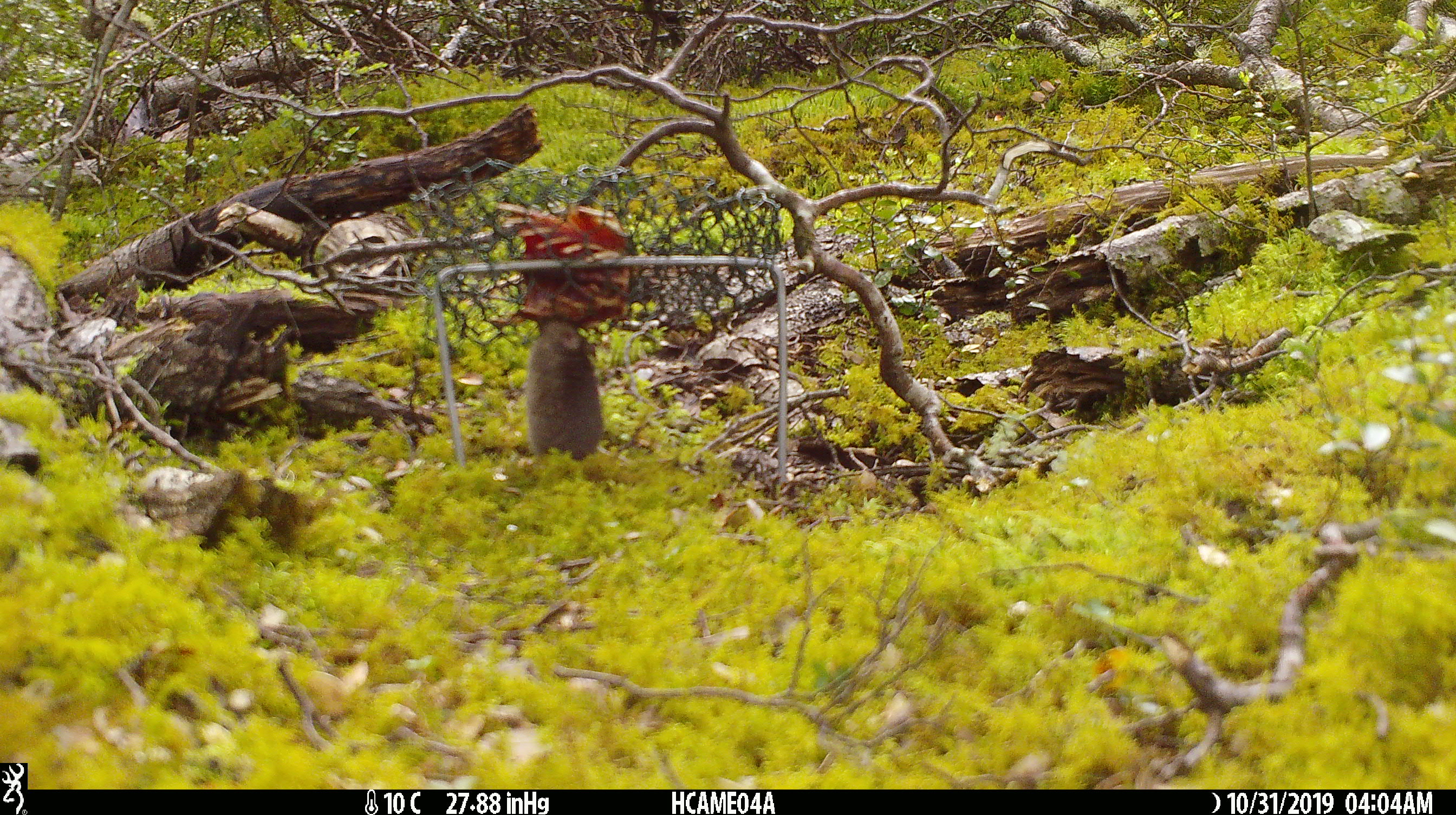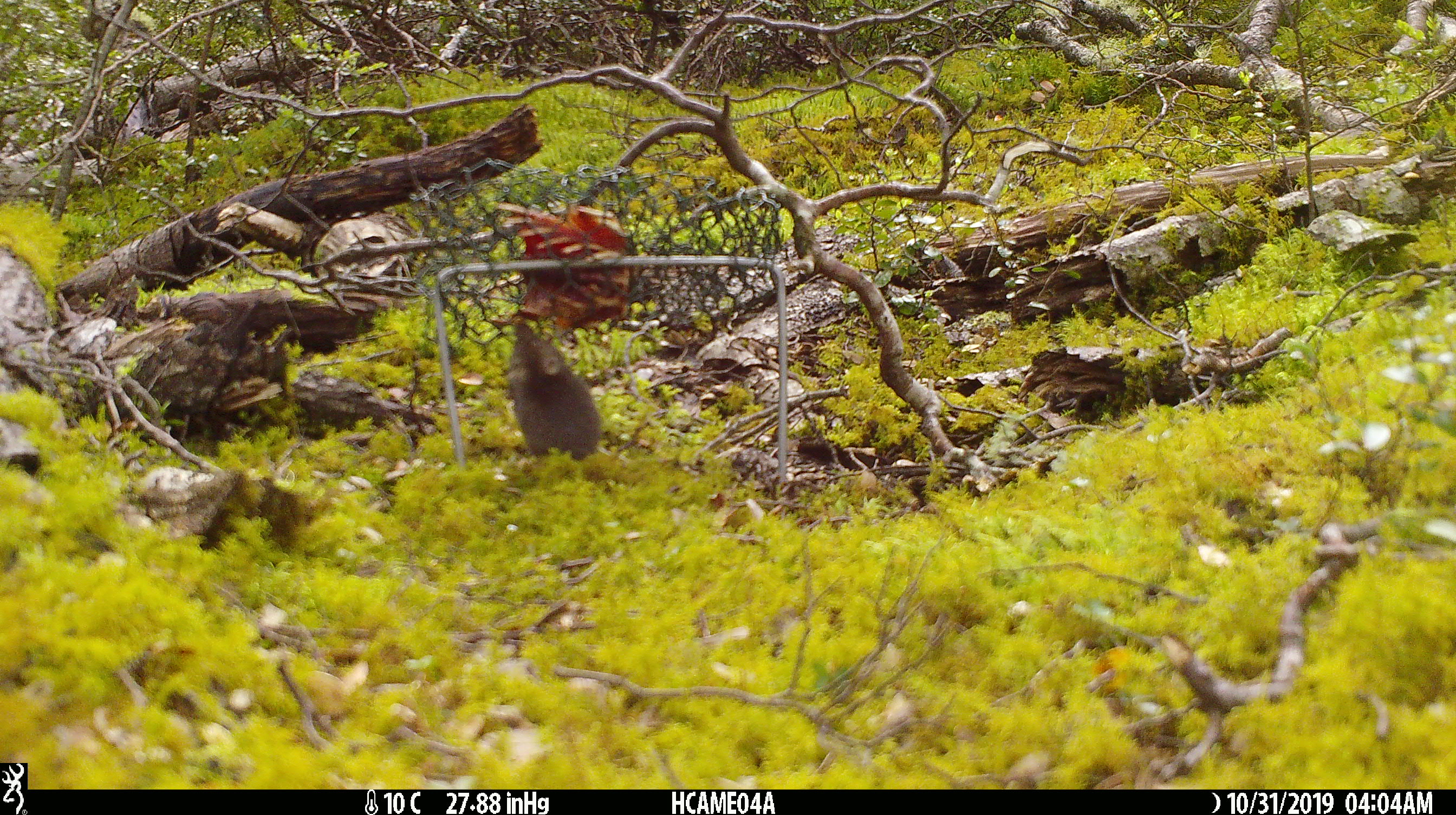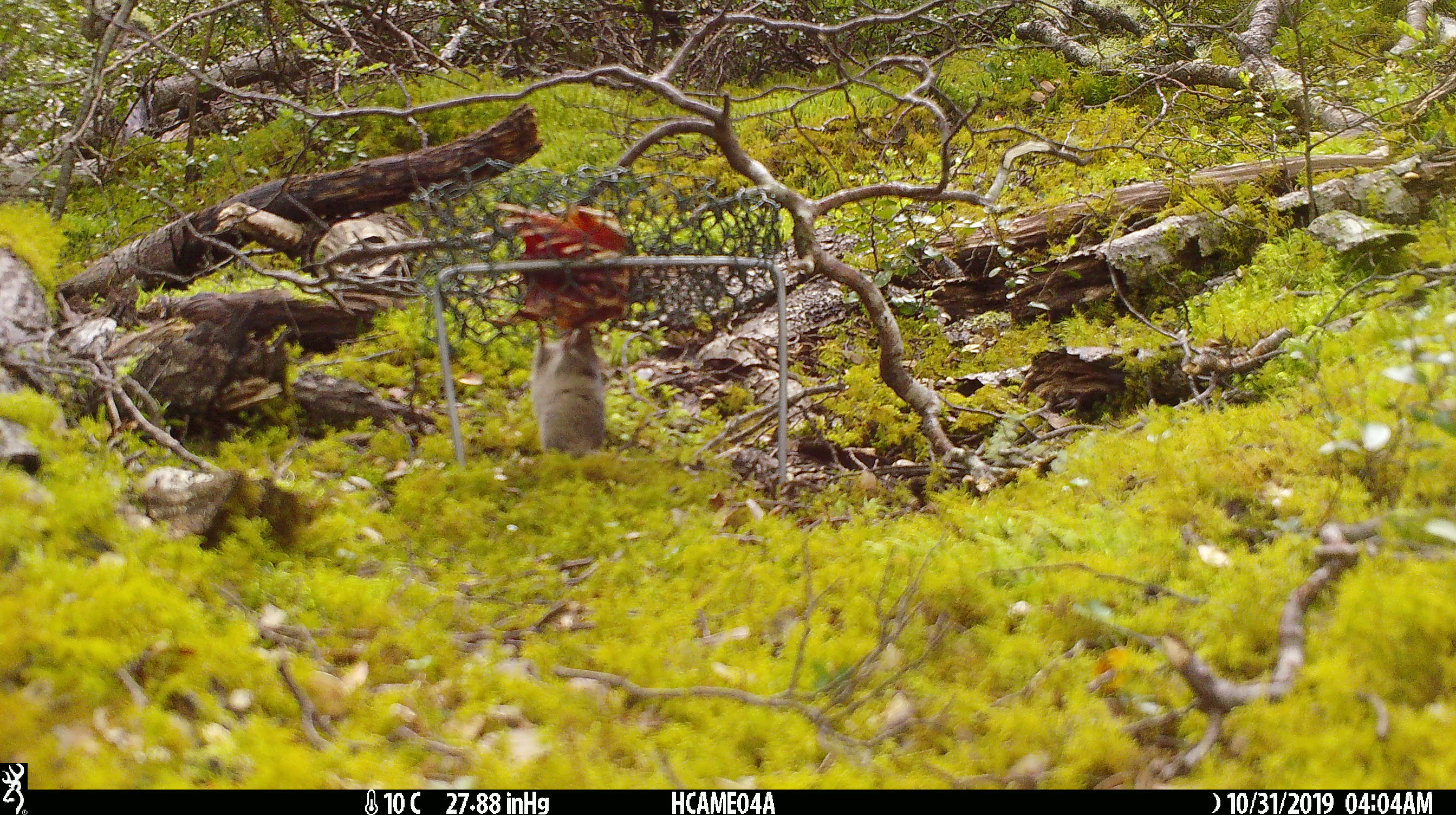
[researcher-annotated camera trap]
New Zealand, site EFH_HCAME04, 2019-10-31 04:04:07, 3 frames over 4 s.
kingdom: Animalia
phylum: Chordata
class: Mammalia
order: Rodentia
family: Muridae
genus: Mus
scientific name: Mus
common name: mouse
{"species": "mouse (Mus)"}